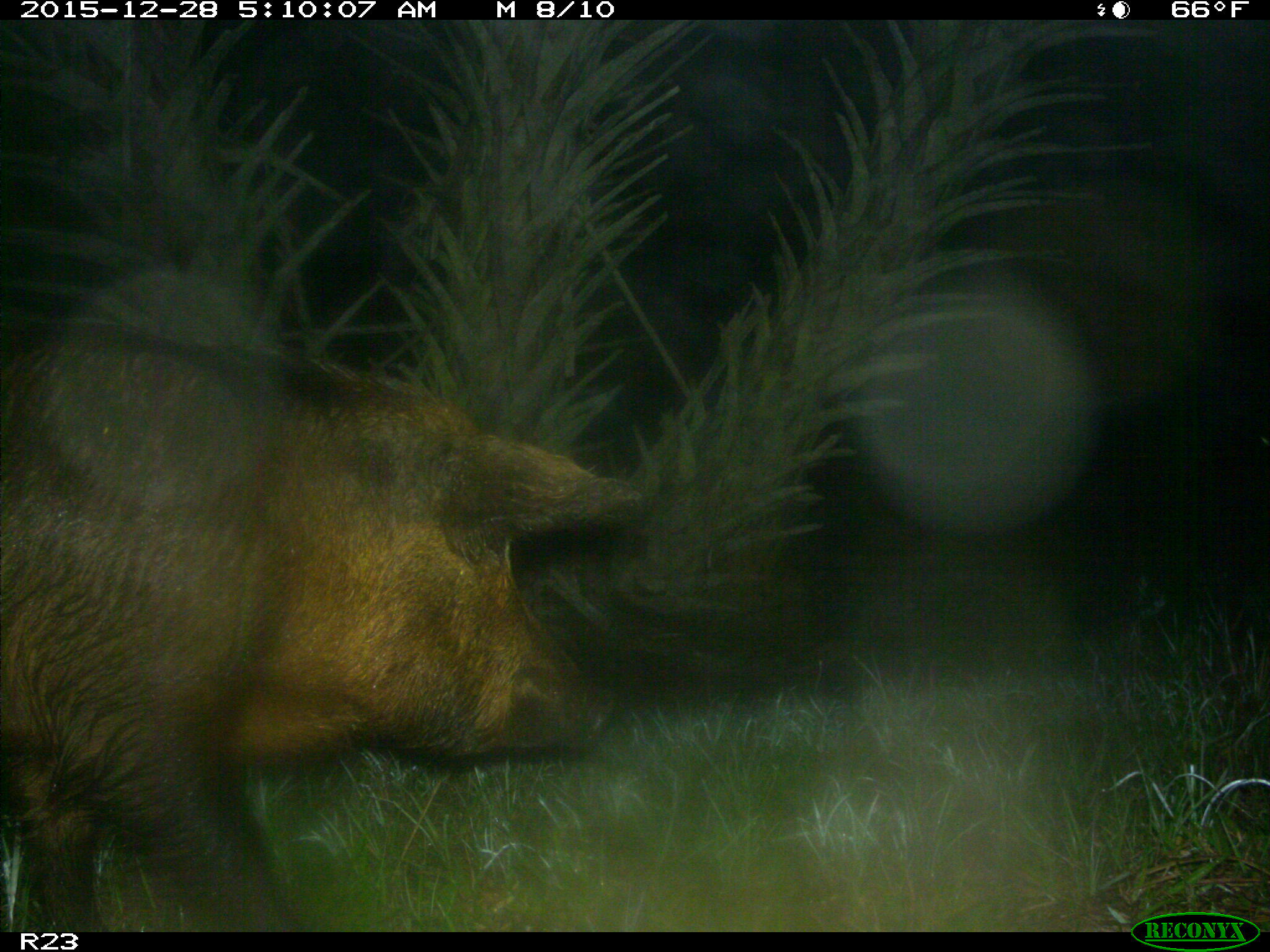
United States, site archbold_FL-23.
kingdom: Animalia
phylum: Chordata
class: Mammalia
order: Artiodactyla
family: Suidae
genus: Sus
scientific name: Sus scrofa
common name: wild boar